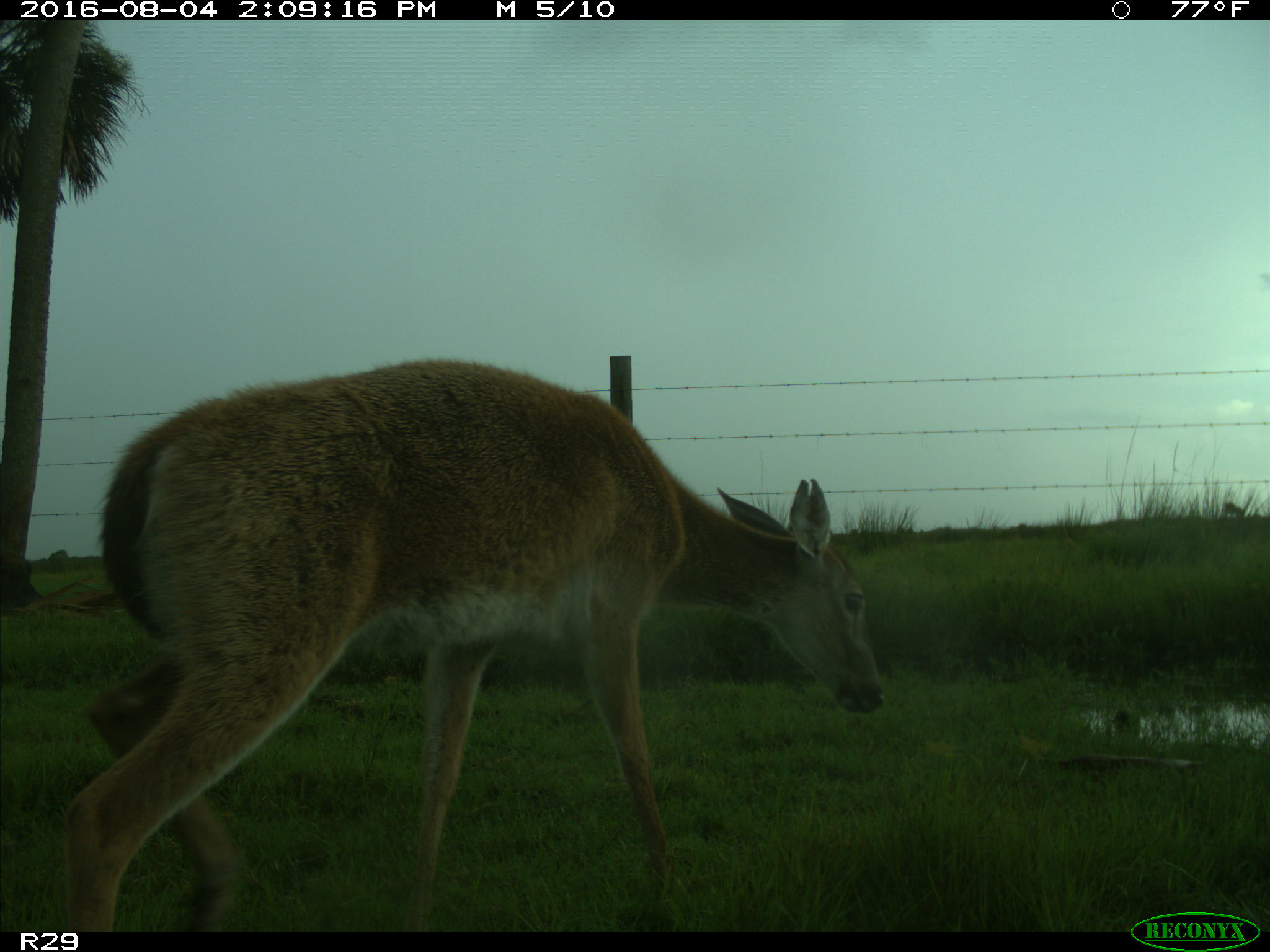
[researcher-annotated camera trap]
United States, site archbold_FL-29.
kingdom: Animalia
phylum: Chordata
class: Mammalia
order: Artiodactyla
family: Cervidae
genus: Odocoileus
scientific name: Odocoileus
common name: deer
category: unidentified deer